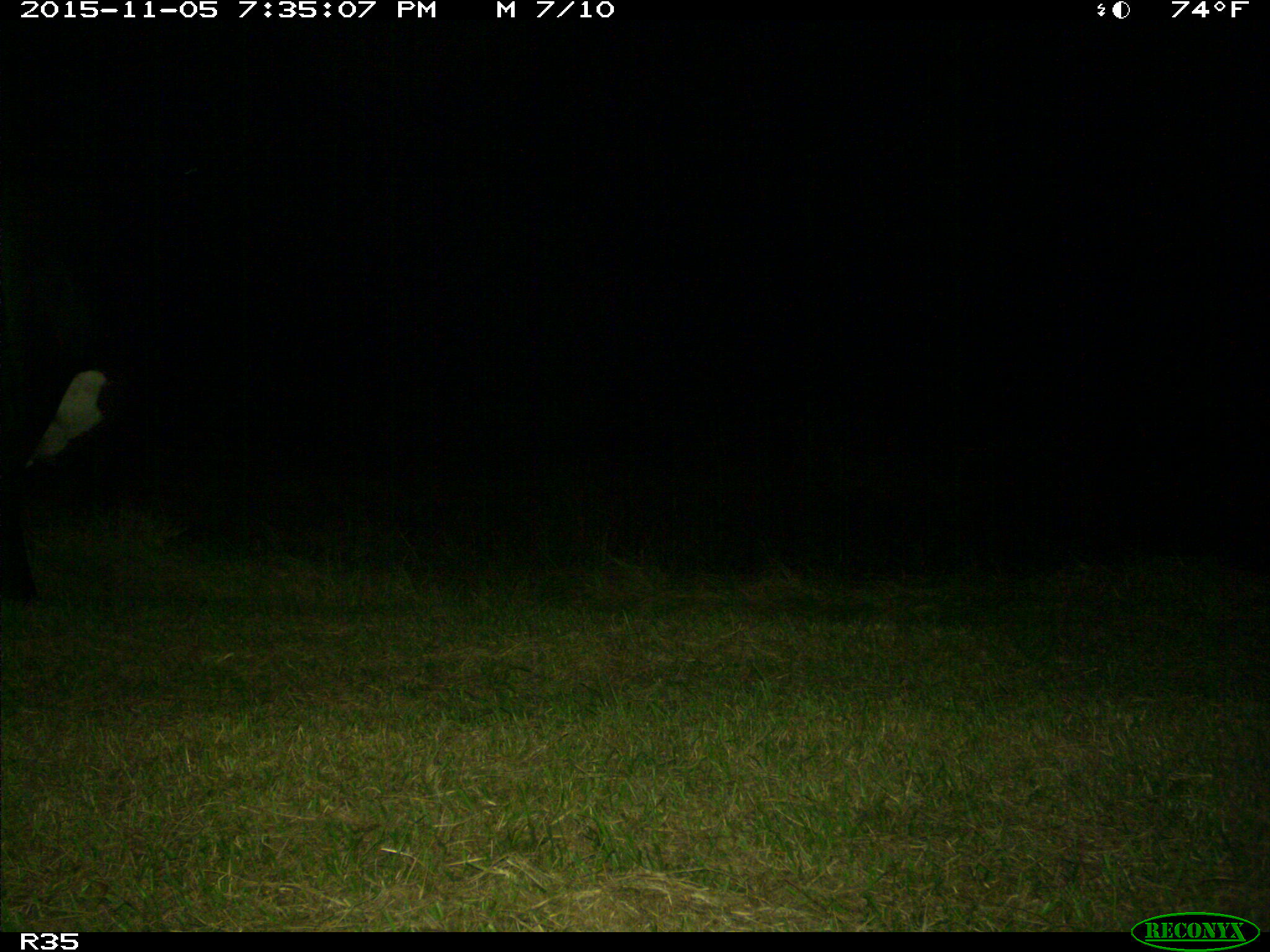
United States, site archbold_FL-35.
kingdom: Animalia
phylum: Chordata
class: Mammalia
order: Artiodactyla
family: Bovidae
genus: Bos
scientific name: Bos taurus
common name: domestic cow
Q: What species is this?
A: Bos taurus (domestic cow).